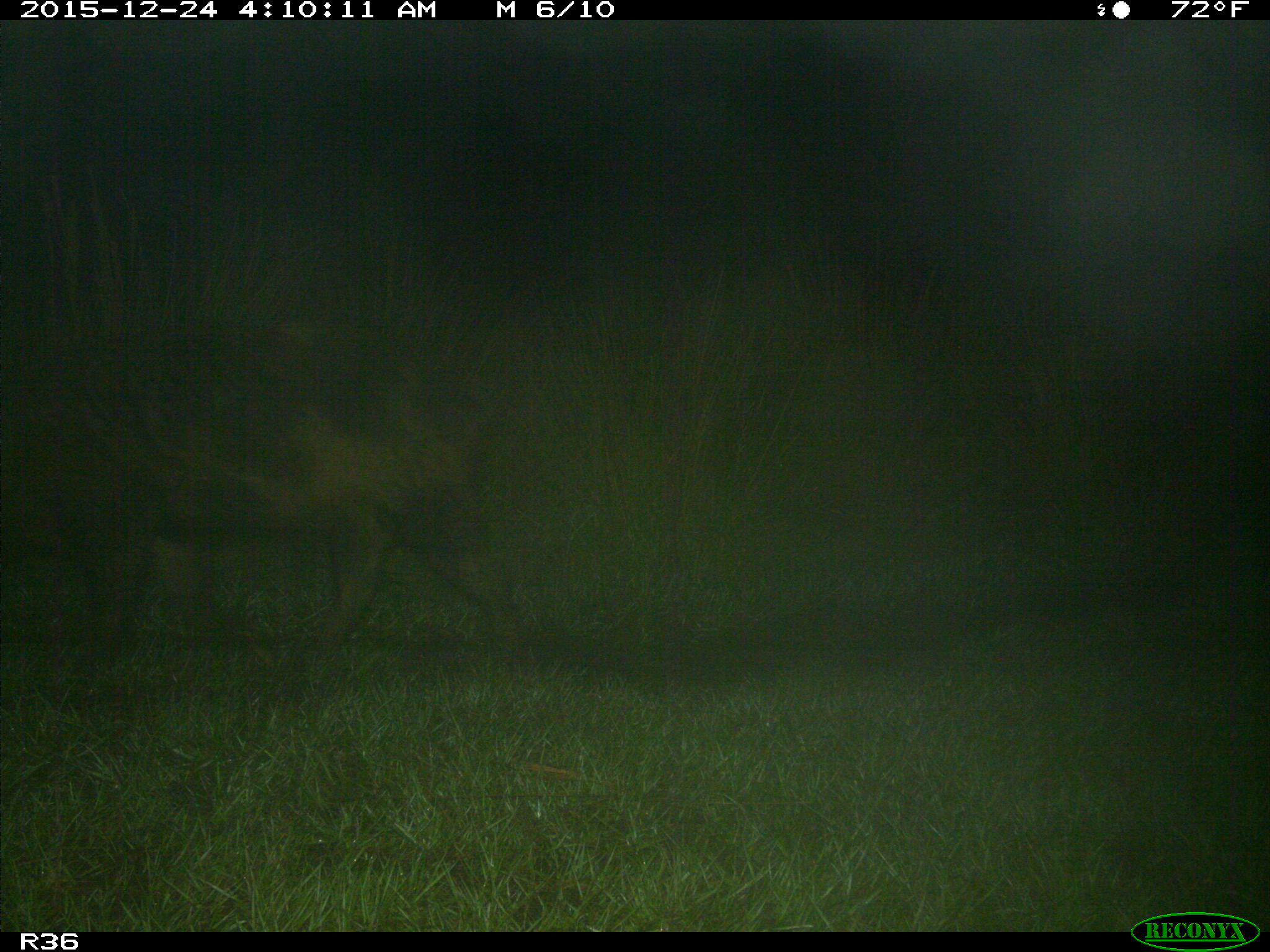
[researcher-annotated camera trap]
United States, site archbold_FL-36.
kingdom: Animalia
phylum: Chordata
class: Mammalia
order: Artiodactyla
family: Suidae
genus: Sus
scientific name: Sus scrofa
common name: wild boar